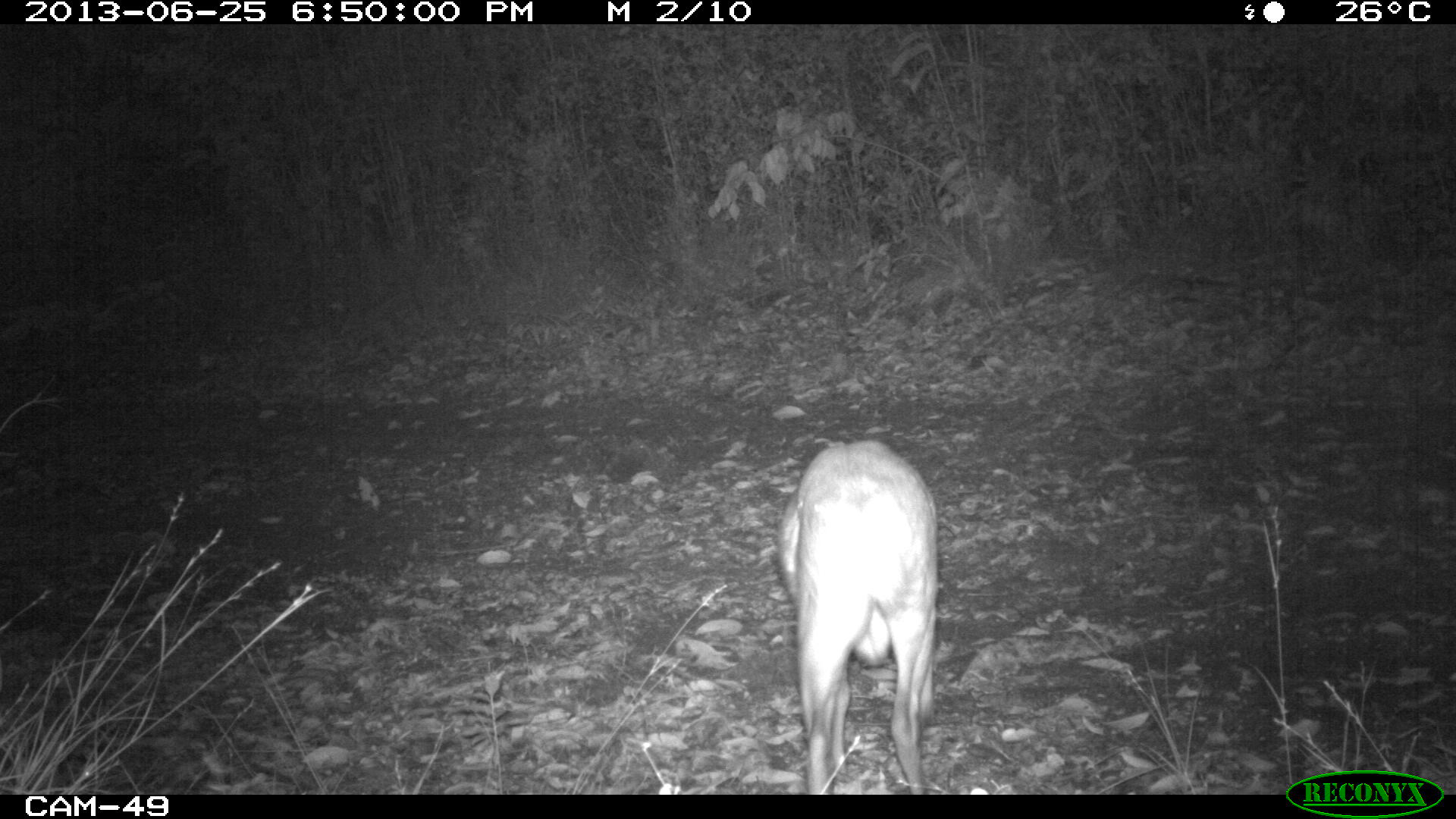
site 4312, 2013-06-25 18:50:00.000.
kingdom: Animalia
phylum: Chordata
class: Mammalia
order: Artiodactyla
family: Cervidae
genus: Mazama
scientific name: Mazama temama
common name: central american red brocket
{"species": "Mazama temama (central american red brocket)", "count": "1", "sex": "male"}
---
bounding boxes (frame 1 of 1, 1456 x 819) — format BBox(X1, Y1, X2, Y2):
mazama temama: BBox(768, 437, 940, 794)